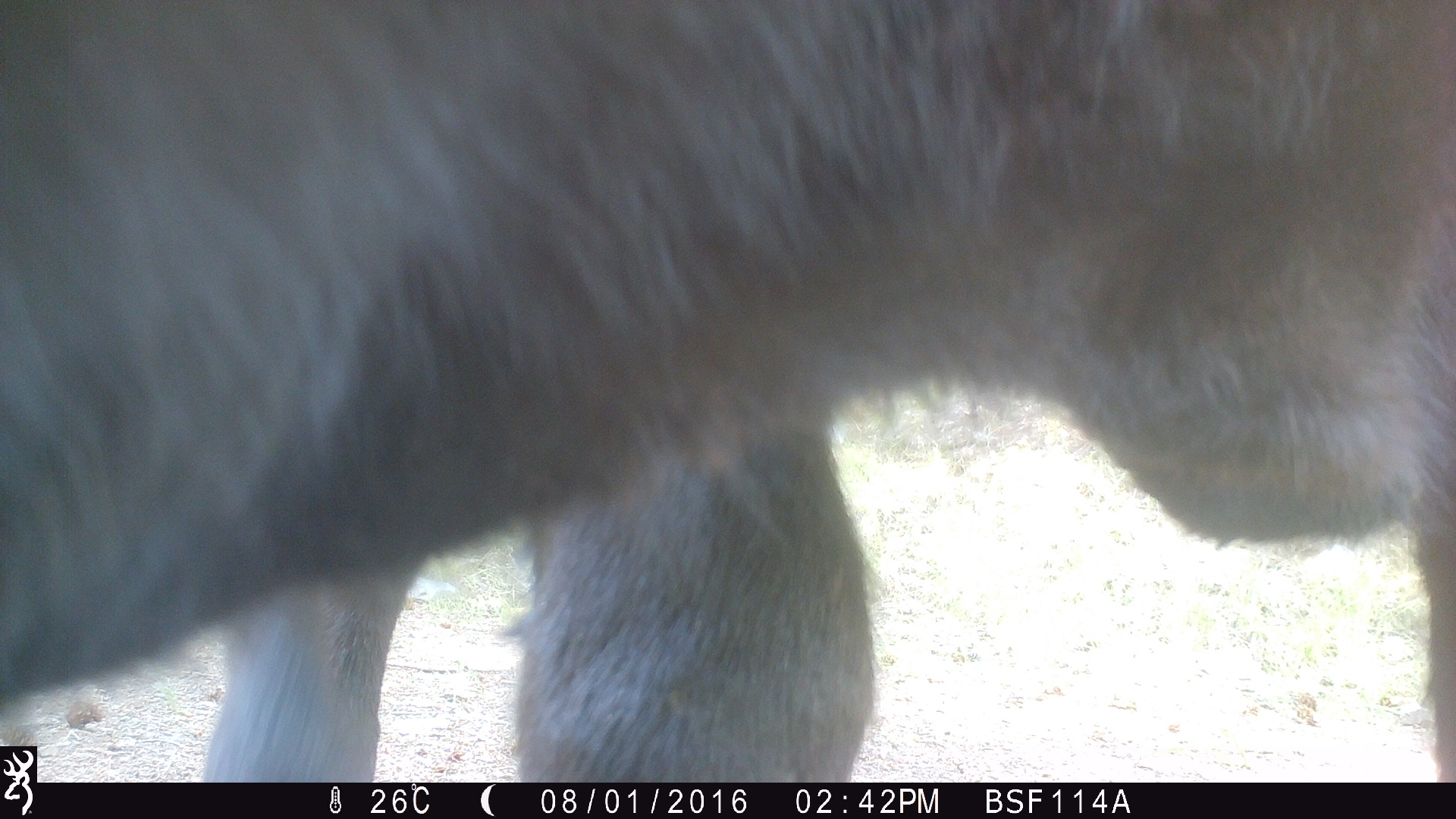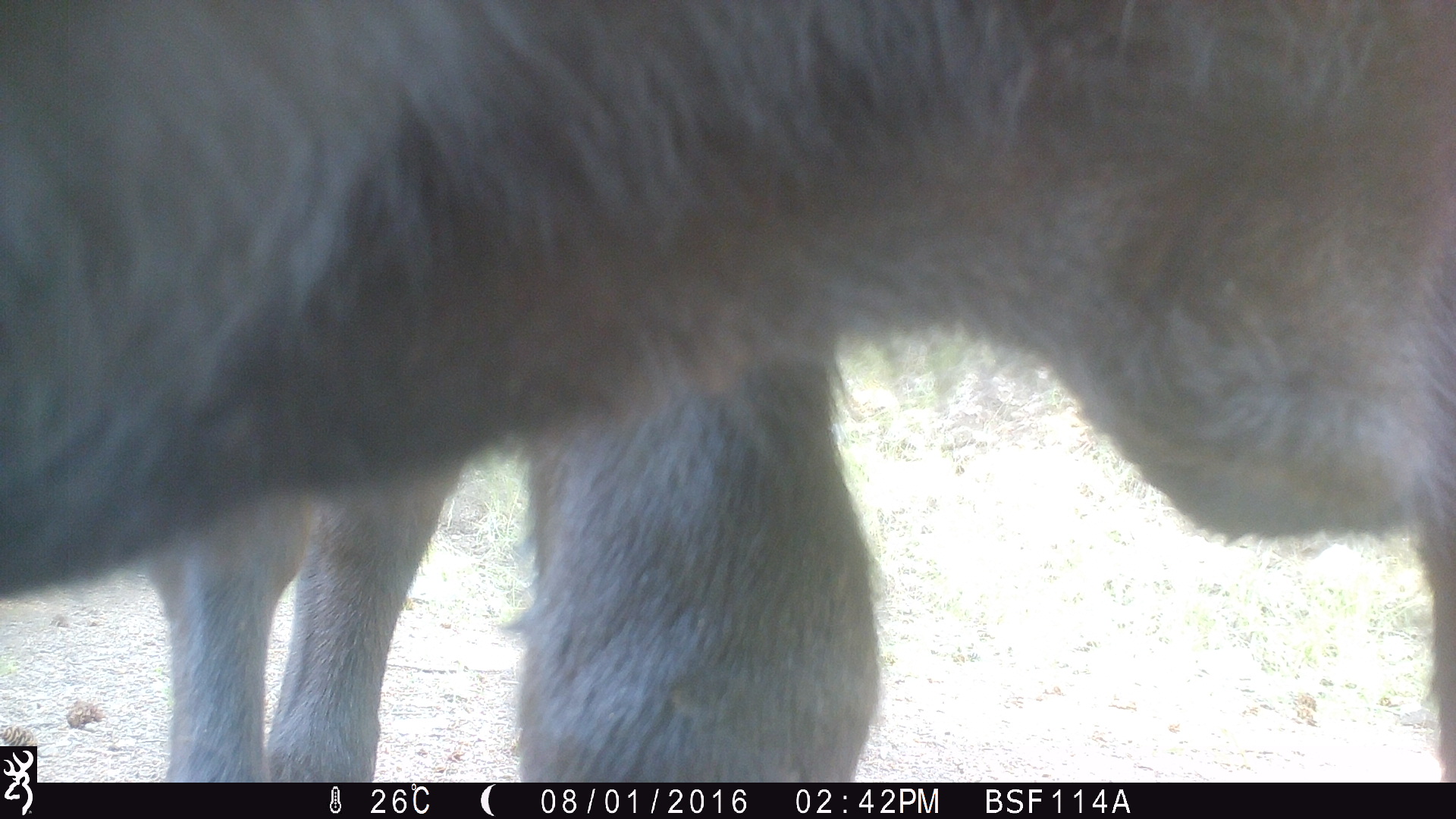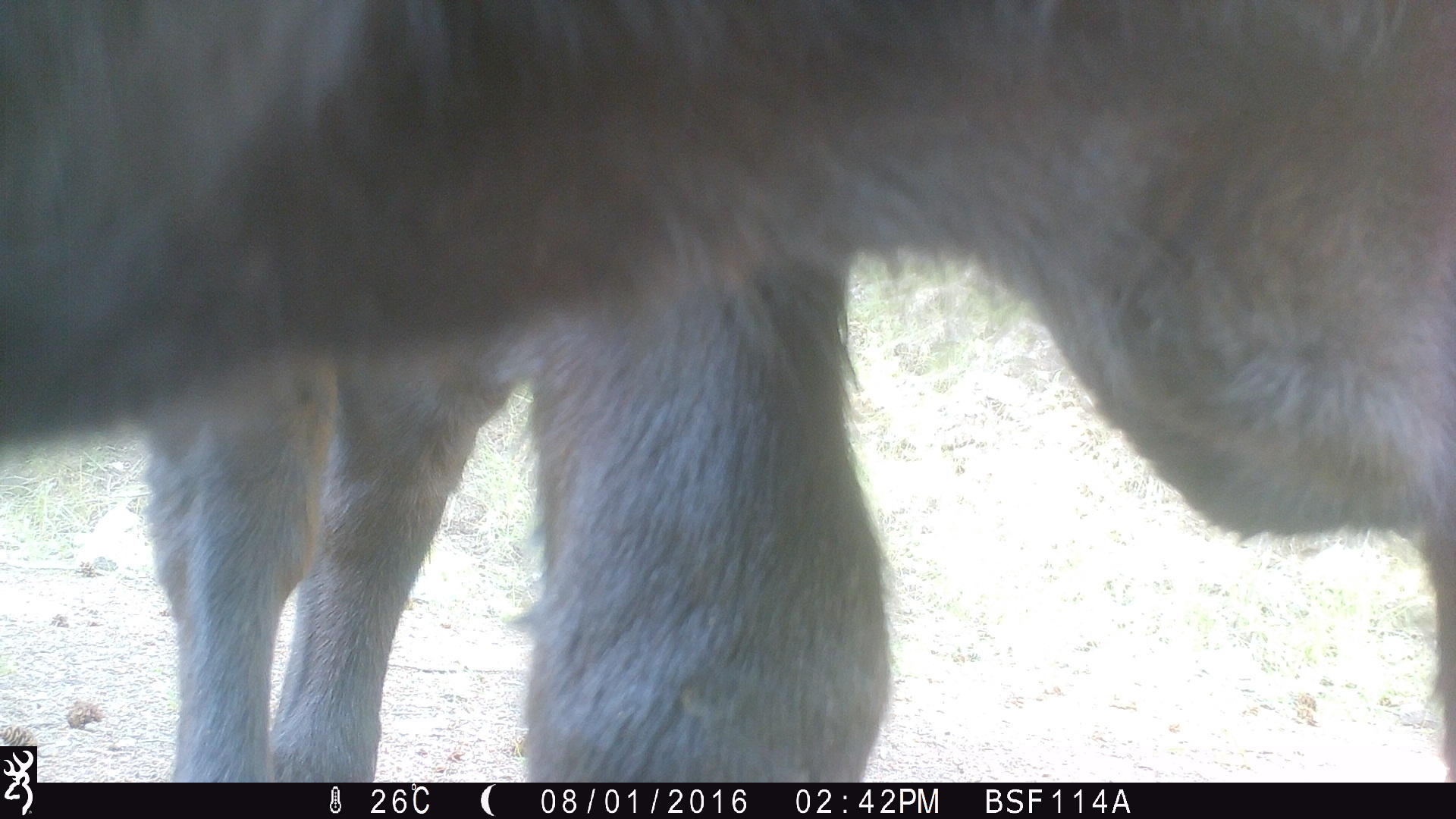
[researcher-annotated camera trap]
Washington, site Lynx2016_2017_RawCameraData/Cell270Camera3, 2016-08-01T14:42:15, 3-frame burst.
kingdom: Animalia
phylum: Chordata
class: Mammalia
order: Artiodactyla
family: Bovidae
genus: Bos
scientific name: Bos taurus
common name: domestic cattle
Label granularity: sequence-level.